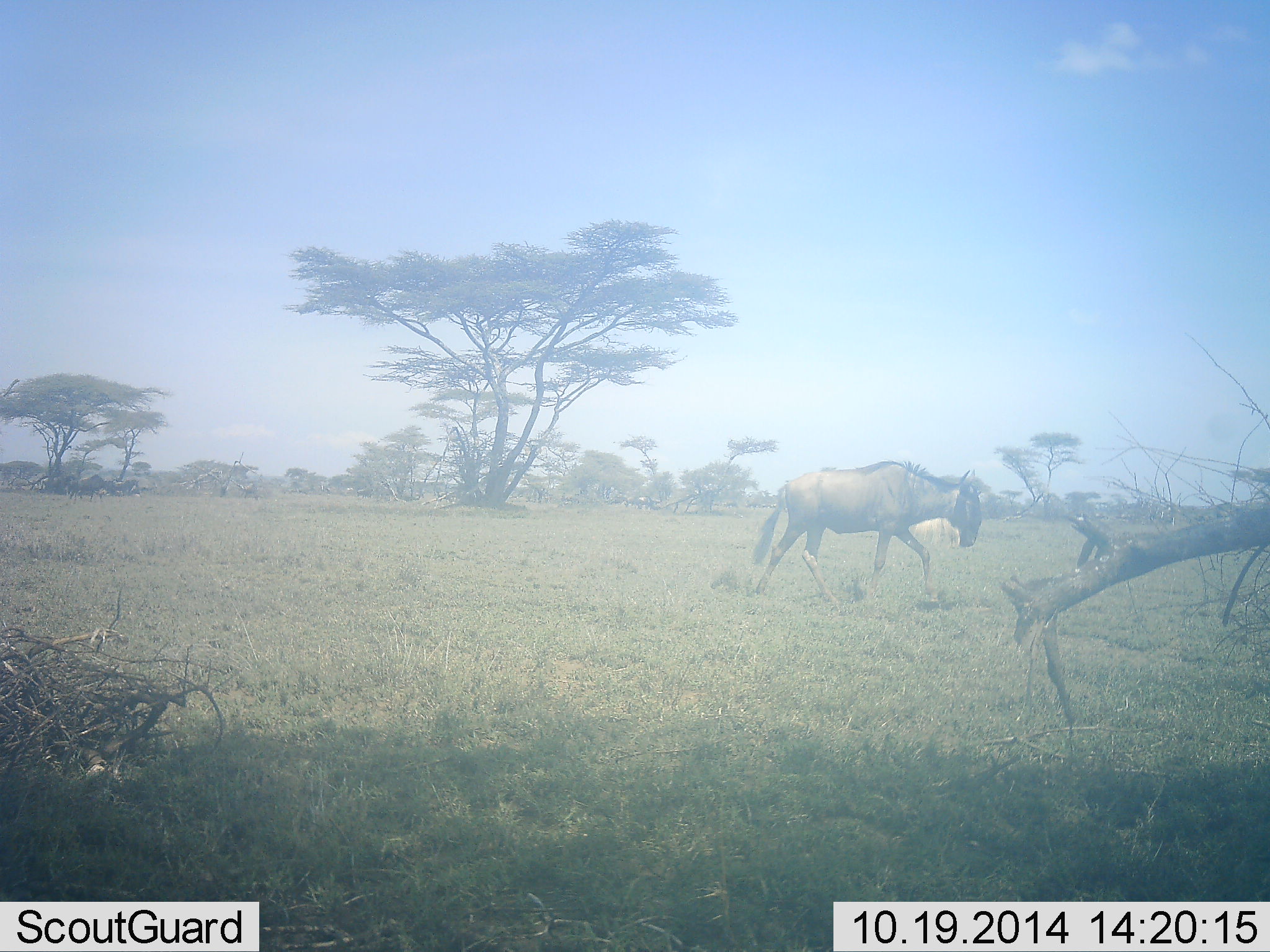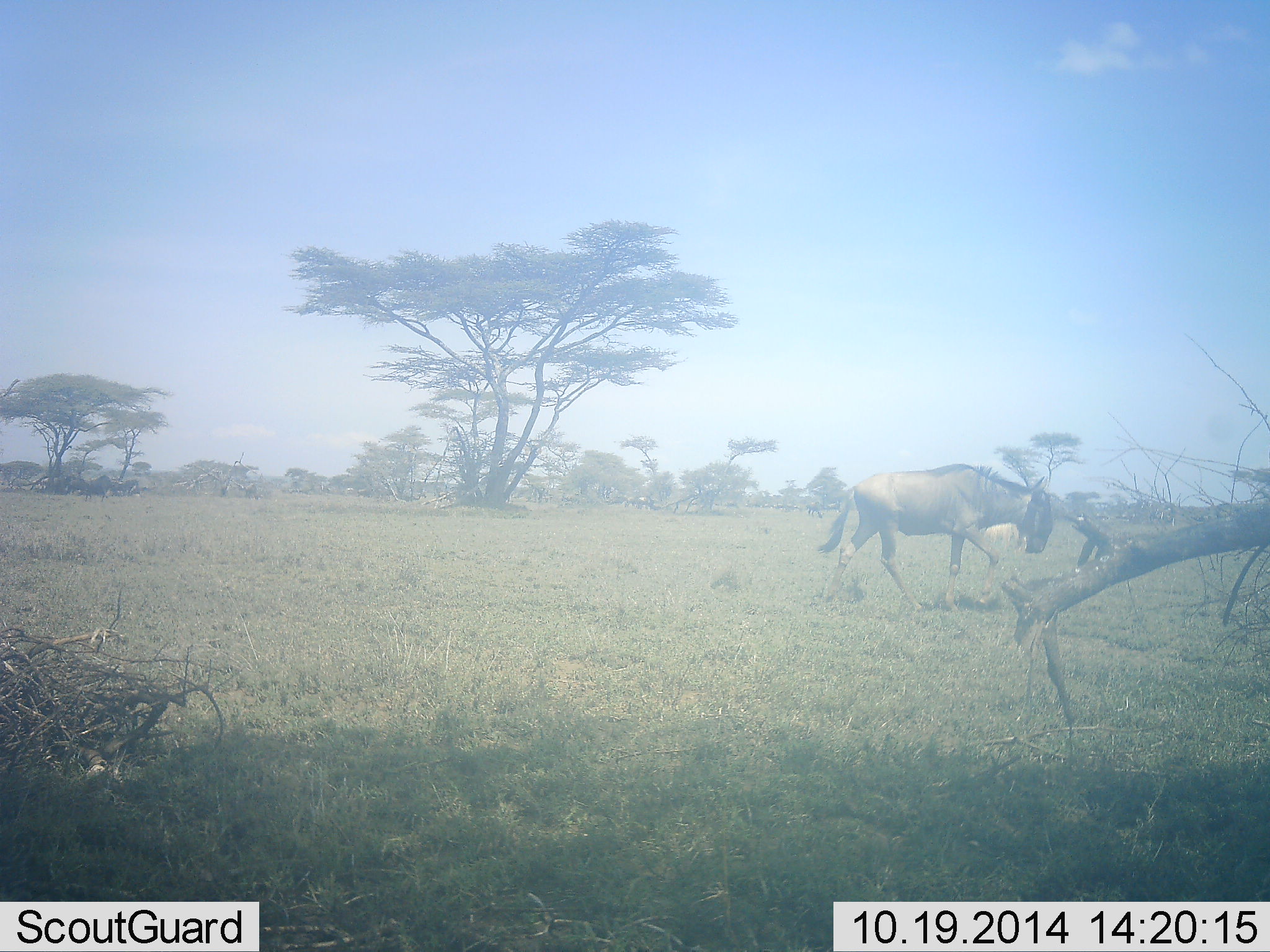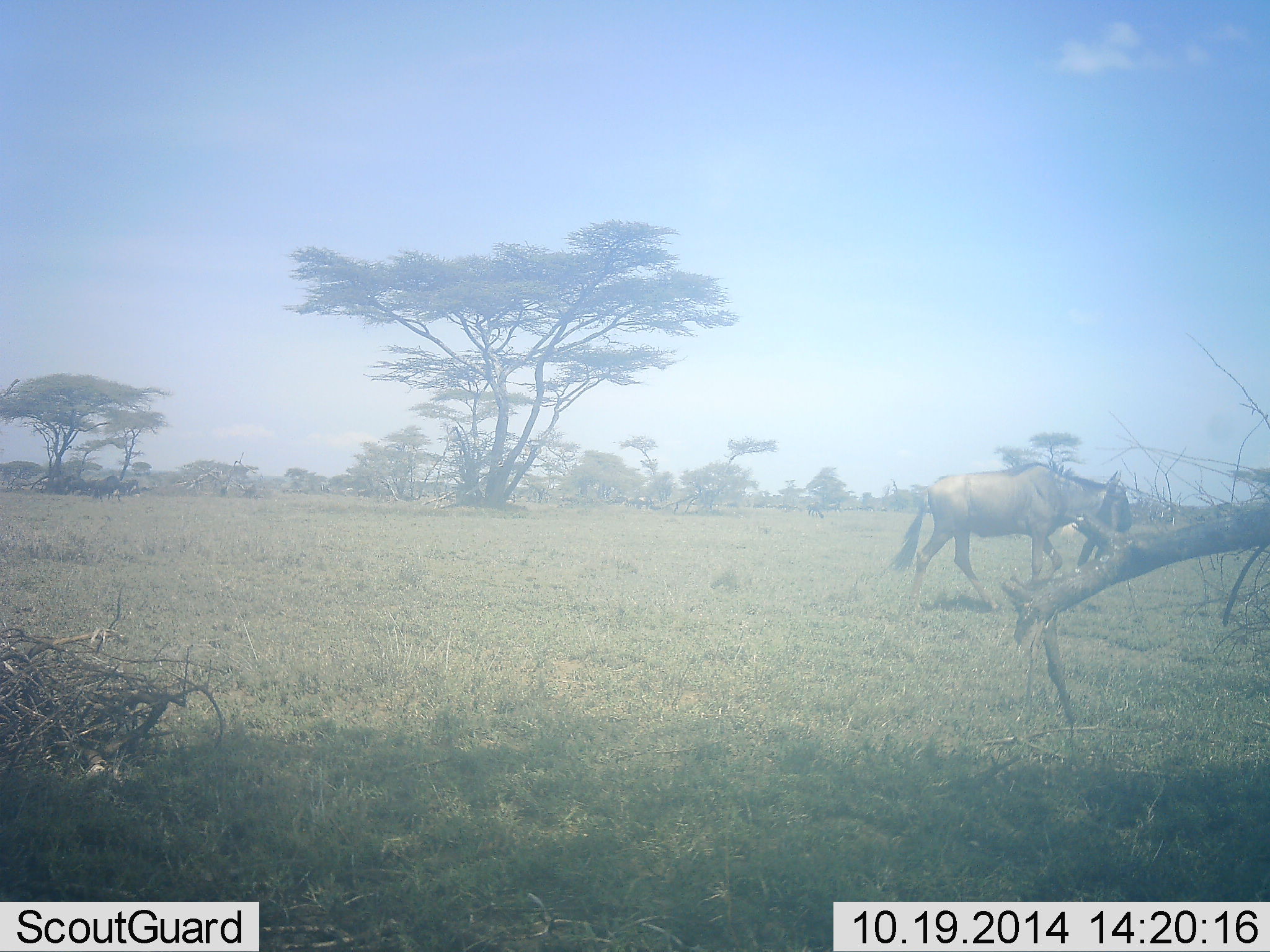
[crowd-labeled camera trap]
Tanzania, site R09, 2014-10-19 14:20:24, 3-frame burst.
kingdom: Animalia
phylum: Chordata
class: Mammalia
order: Artiodactyla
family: Bovidae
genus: Connochaetes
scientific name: Connochaetes taurinus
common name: blue wildebeest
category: wildebeest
Wildebeest (blue wildebeest) (Connochaetes taurinus), count 1. Behavior (volunteer vote fractions): standing 40%, resting 0%, moving 70%, interacting 0%. Young present (vote fraction): 0%. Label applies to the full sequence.